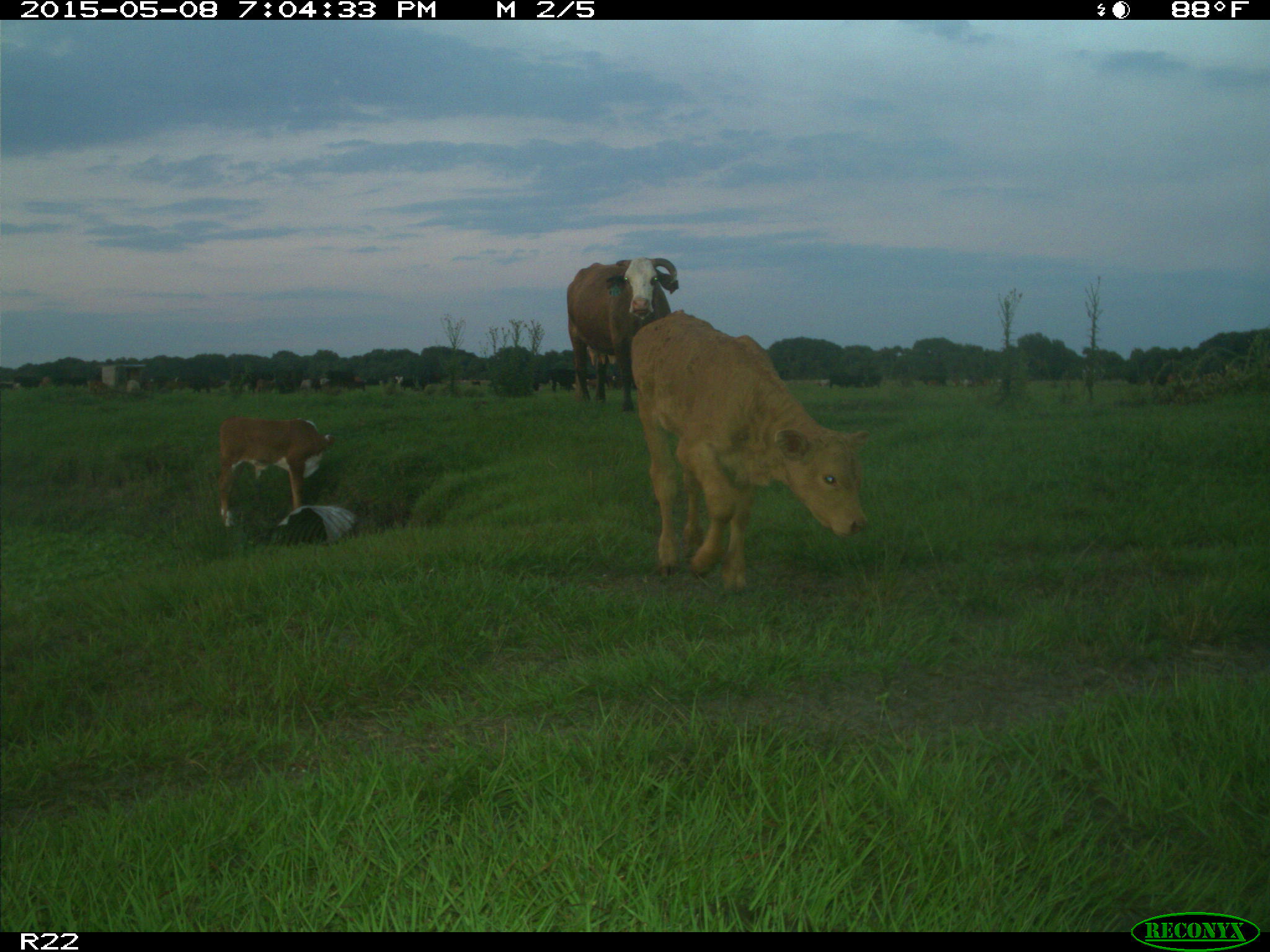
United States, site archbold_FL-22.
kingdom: Animalia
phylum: Chordata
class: Mammalia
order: Artiodactyla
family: Bovidae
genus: Bos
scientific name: Bos taurus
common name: domestic cow